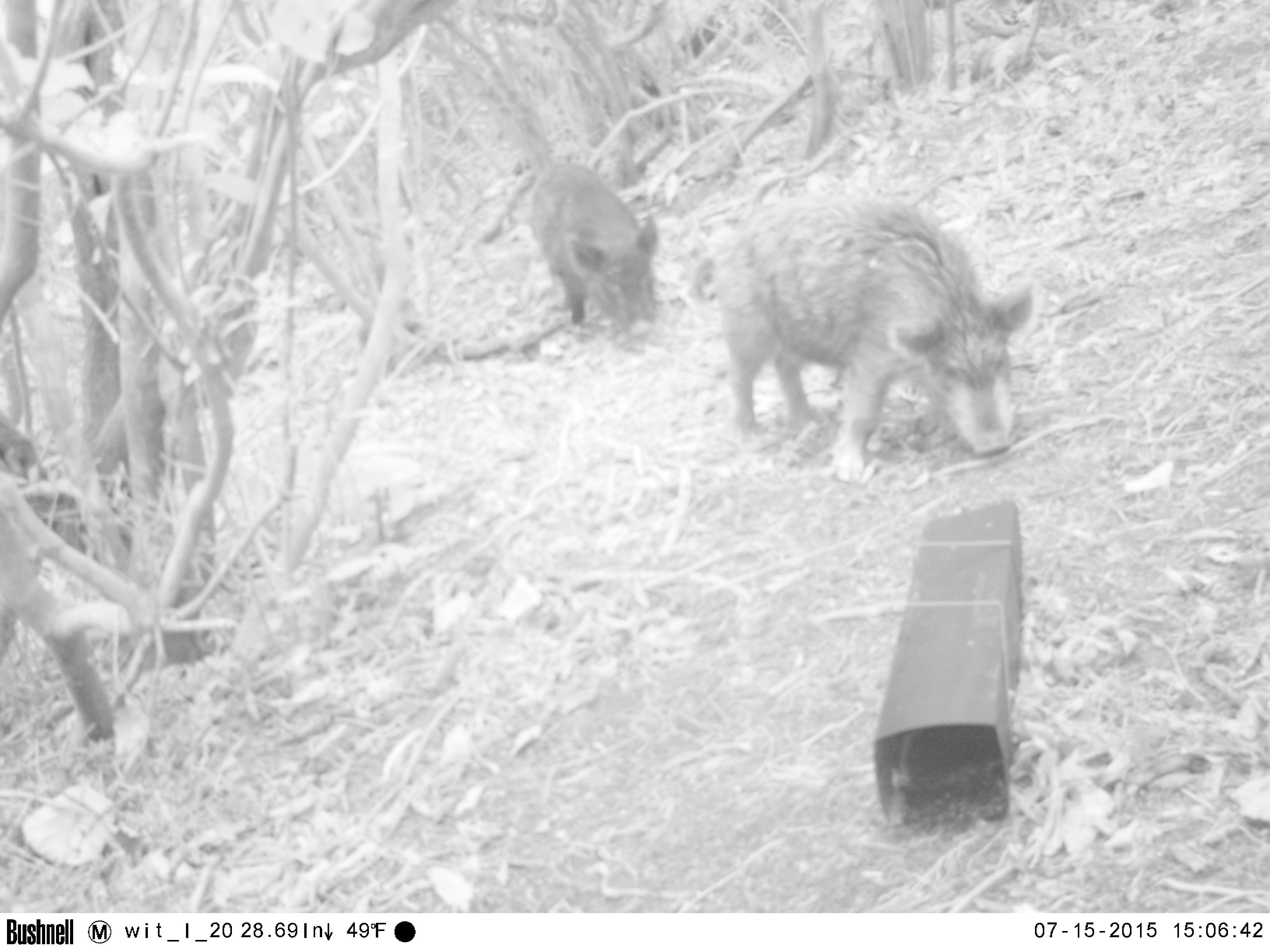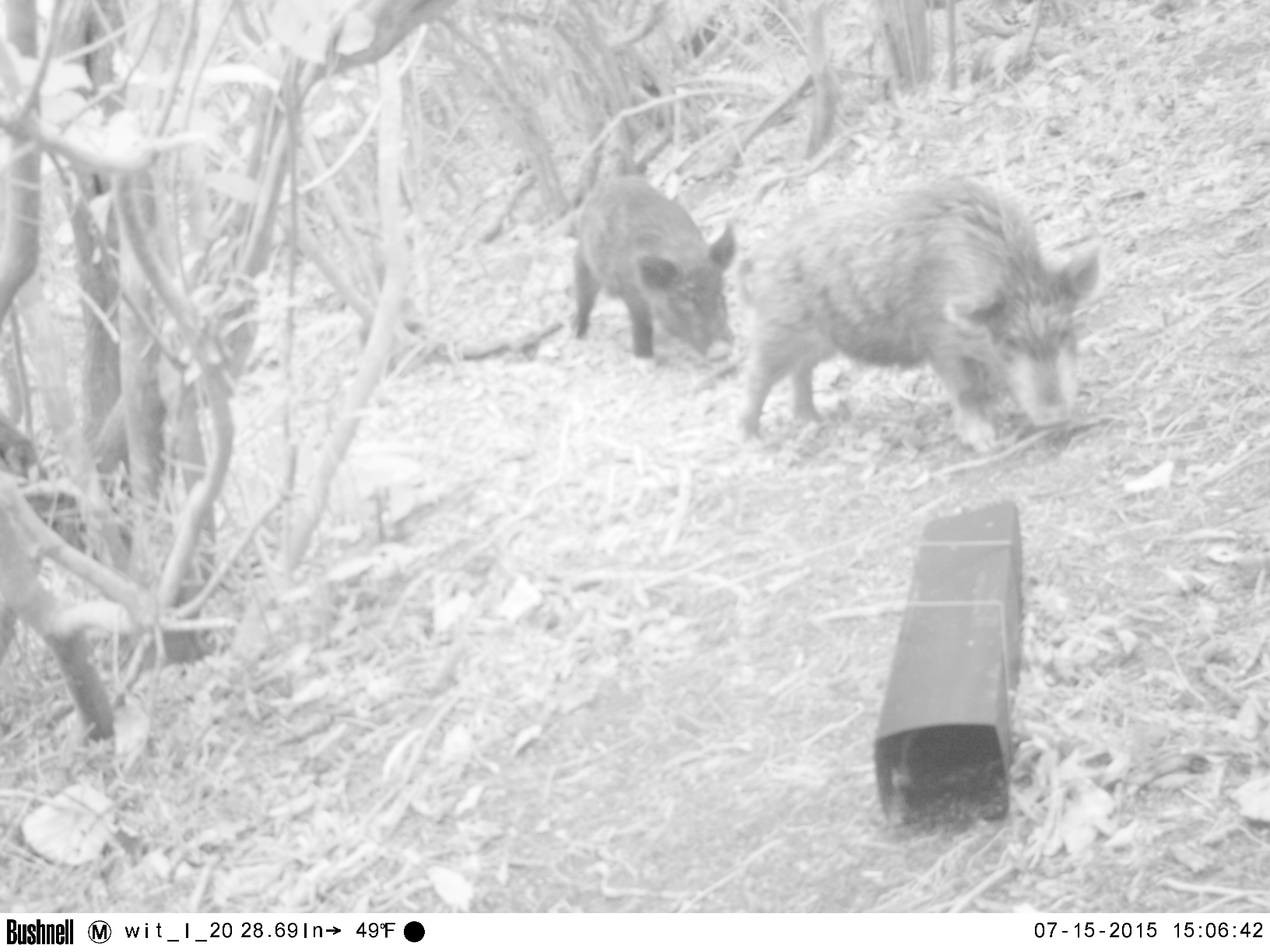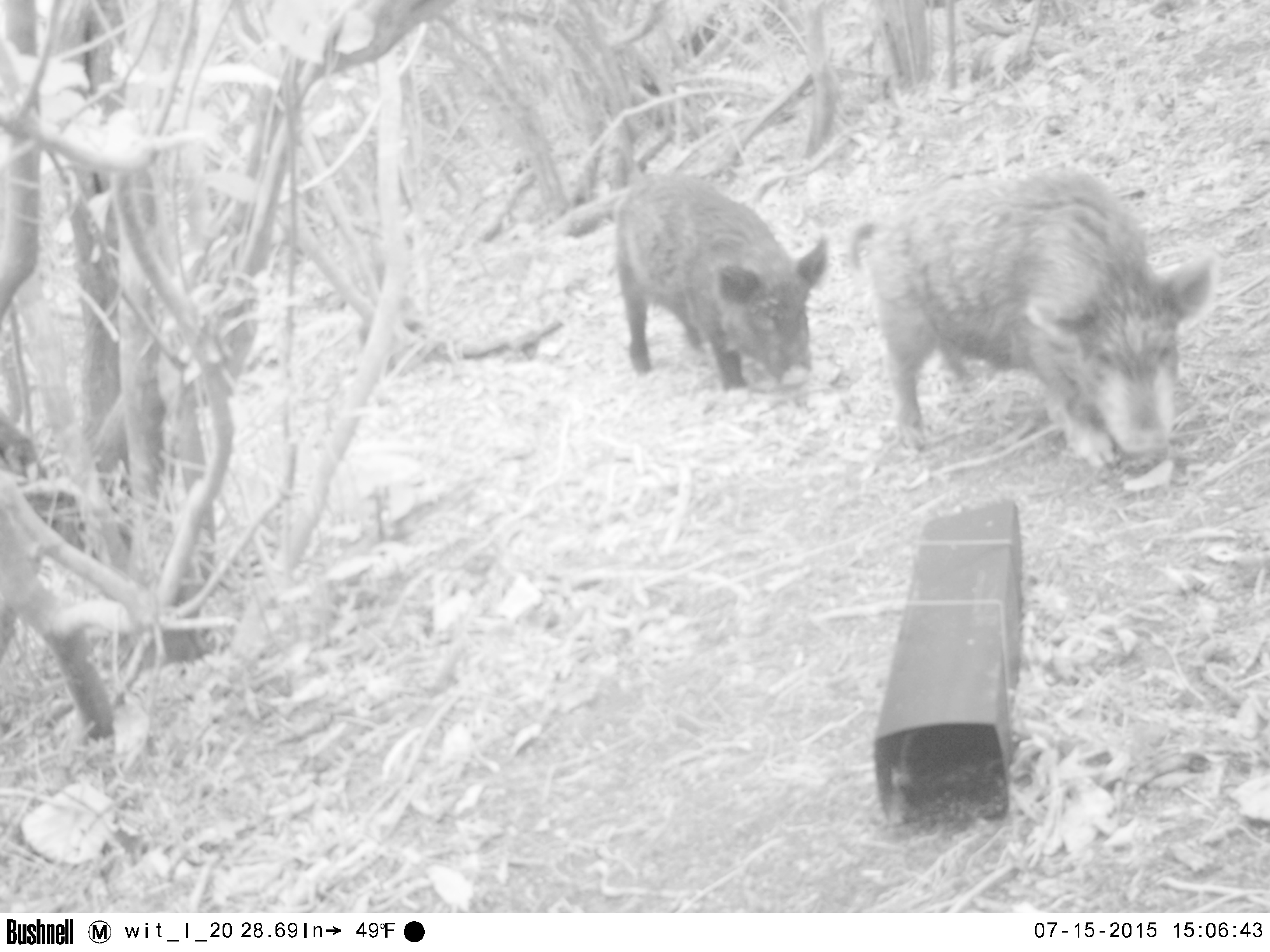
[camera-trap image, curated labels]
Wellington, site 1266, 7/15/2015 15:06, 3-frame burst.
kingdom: Animalia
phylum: Chordata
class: Mammalia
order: Artiodactyla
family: Suidae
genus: Sus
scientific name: Sus scrofa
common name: pig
Pig (Sus scrofa).